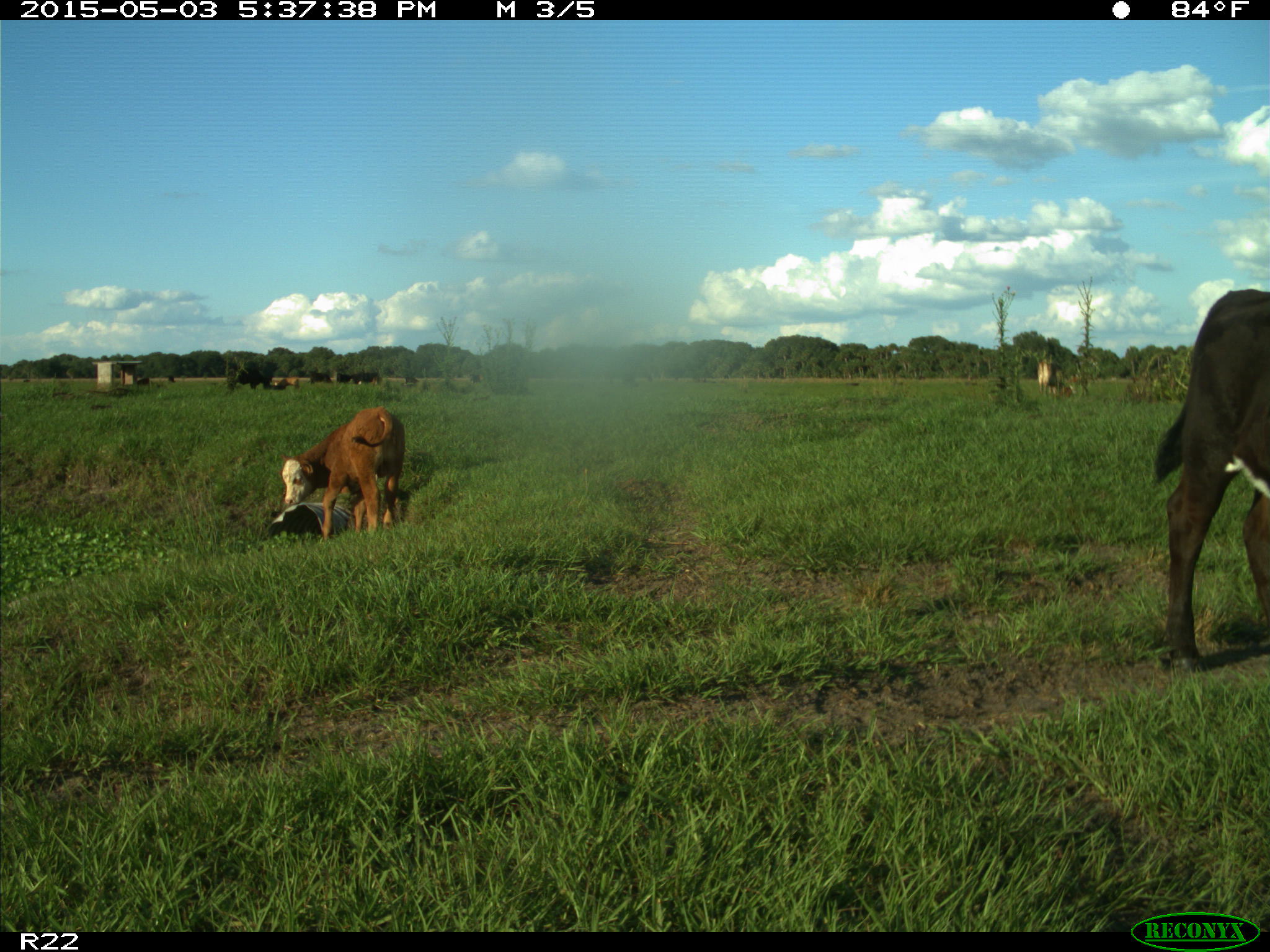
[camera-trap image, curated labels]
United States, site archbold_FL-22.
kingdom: Animalia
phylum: Chordata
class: Mammalia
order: Artiodactyla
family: Bovidae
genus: Bos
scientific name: Bos taurus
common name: domestic cow